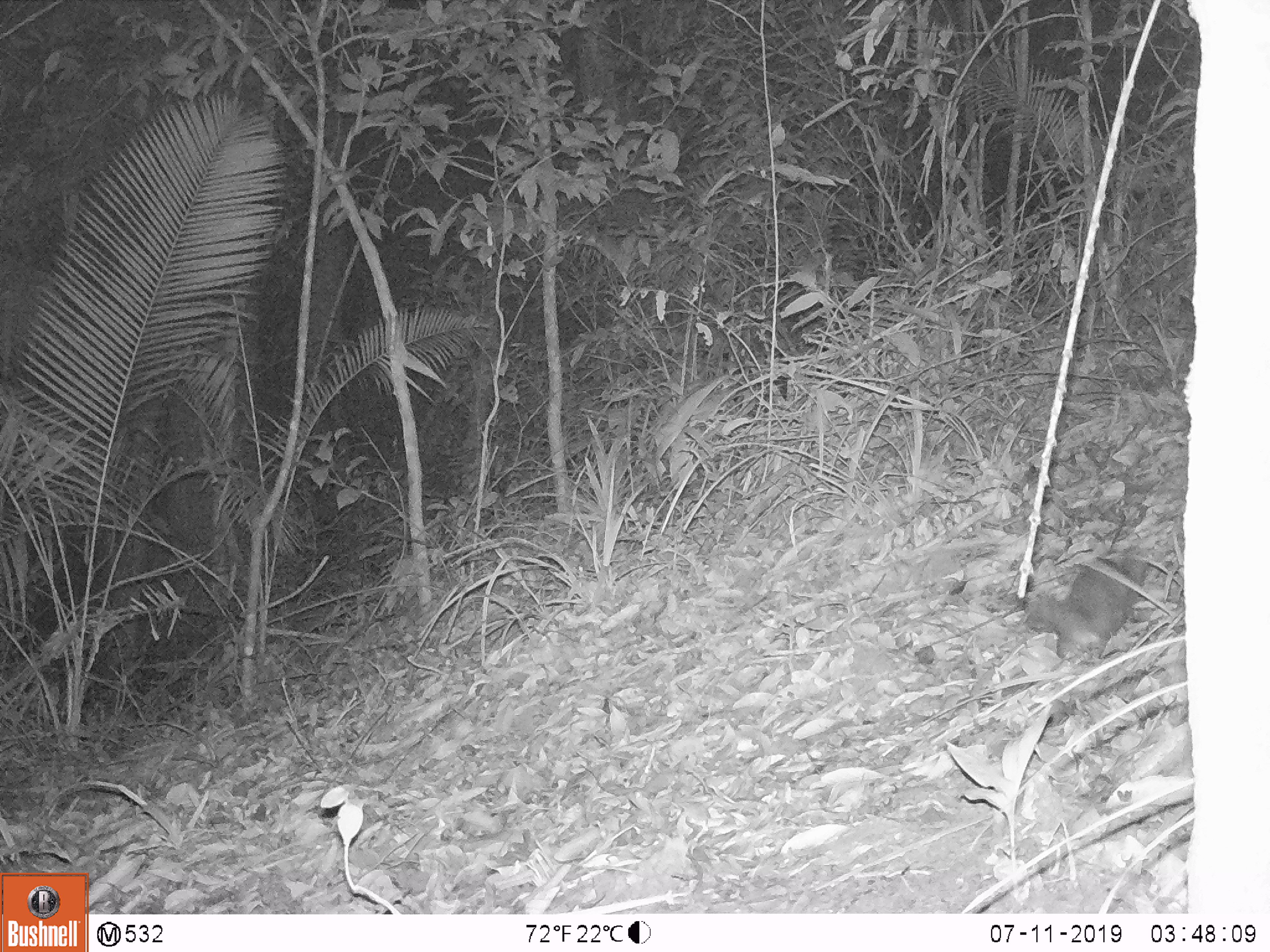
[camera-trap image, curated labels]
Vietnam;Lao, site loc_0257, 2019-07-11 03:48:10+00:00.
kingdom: Animalia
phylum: Chordata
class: Mammalia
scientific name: Mammalia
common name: mammal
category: unidentified small mammal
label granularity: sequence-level